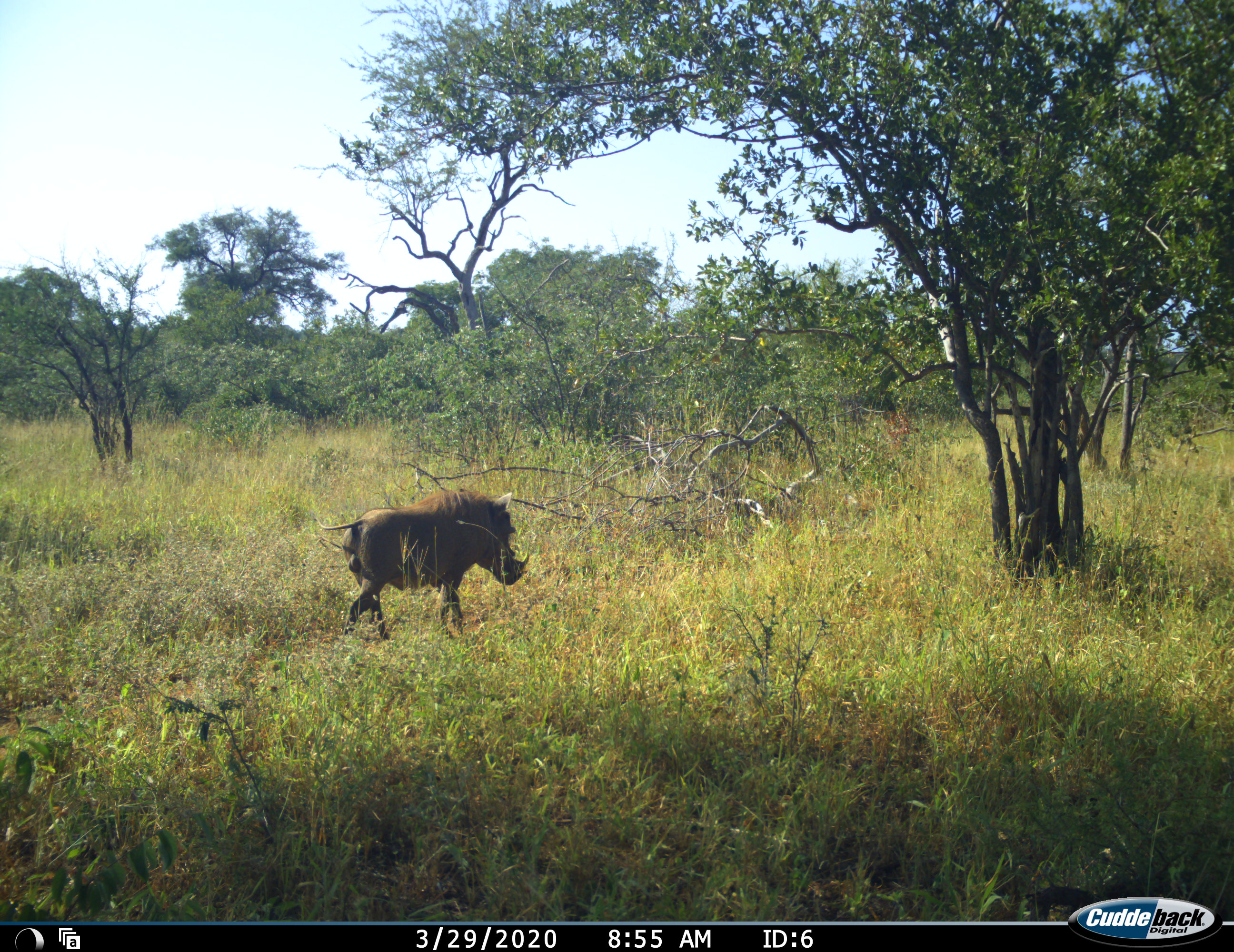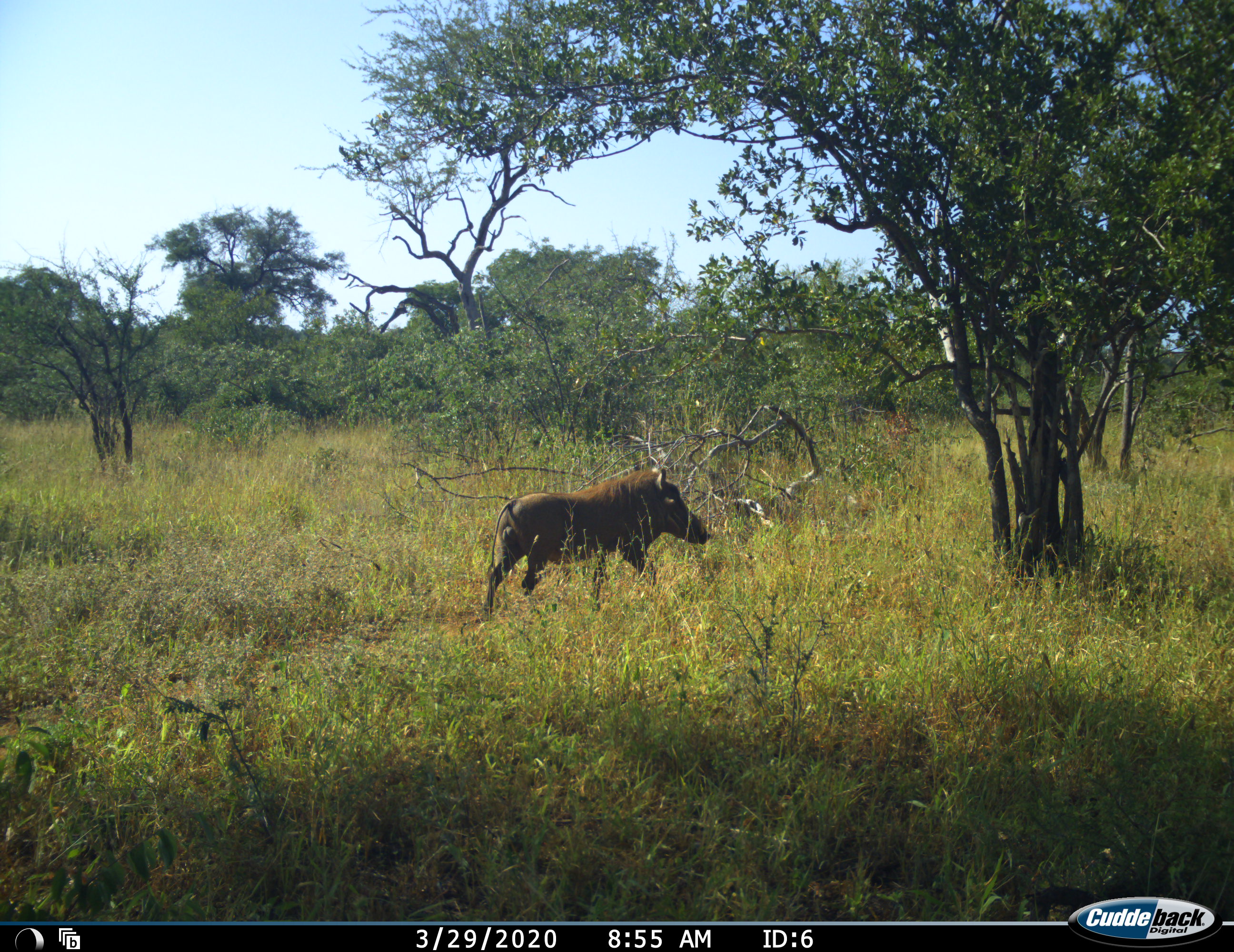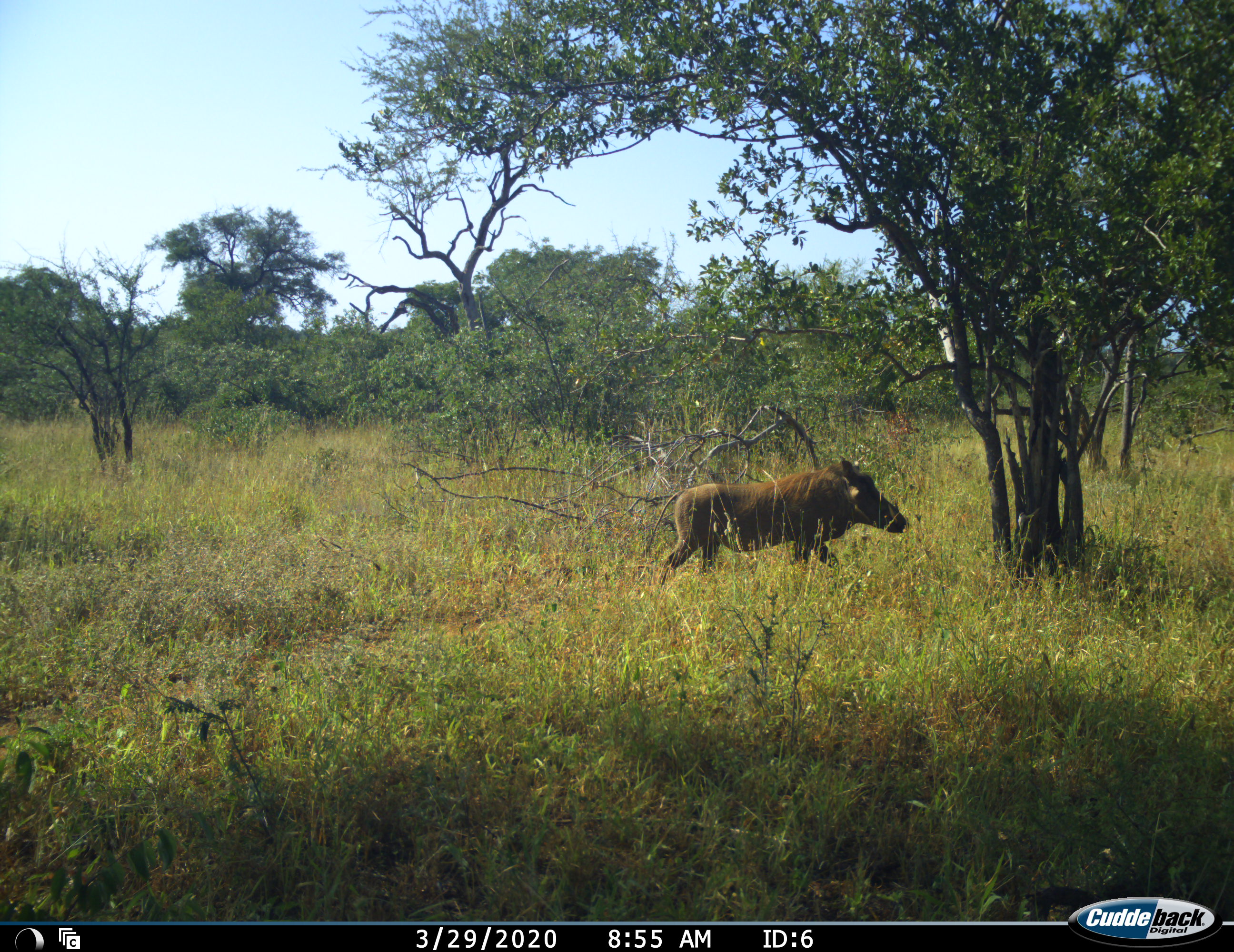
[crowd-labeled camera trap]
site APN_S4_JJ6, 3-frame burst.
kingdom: Animalia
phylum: Chordata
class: Mammalia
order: Artiodactyla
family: Suidae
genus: Phacochoerus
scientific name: Phacochoerus africanus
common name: warthog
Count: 1.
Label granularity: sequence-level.